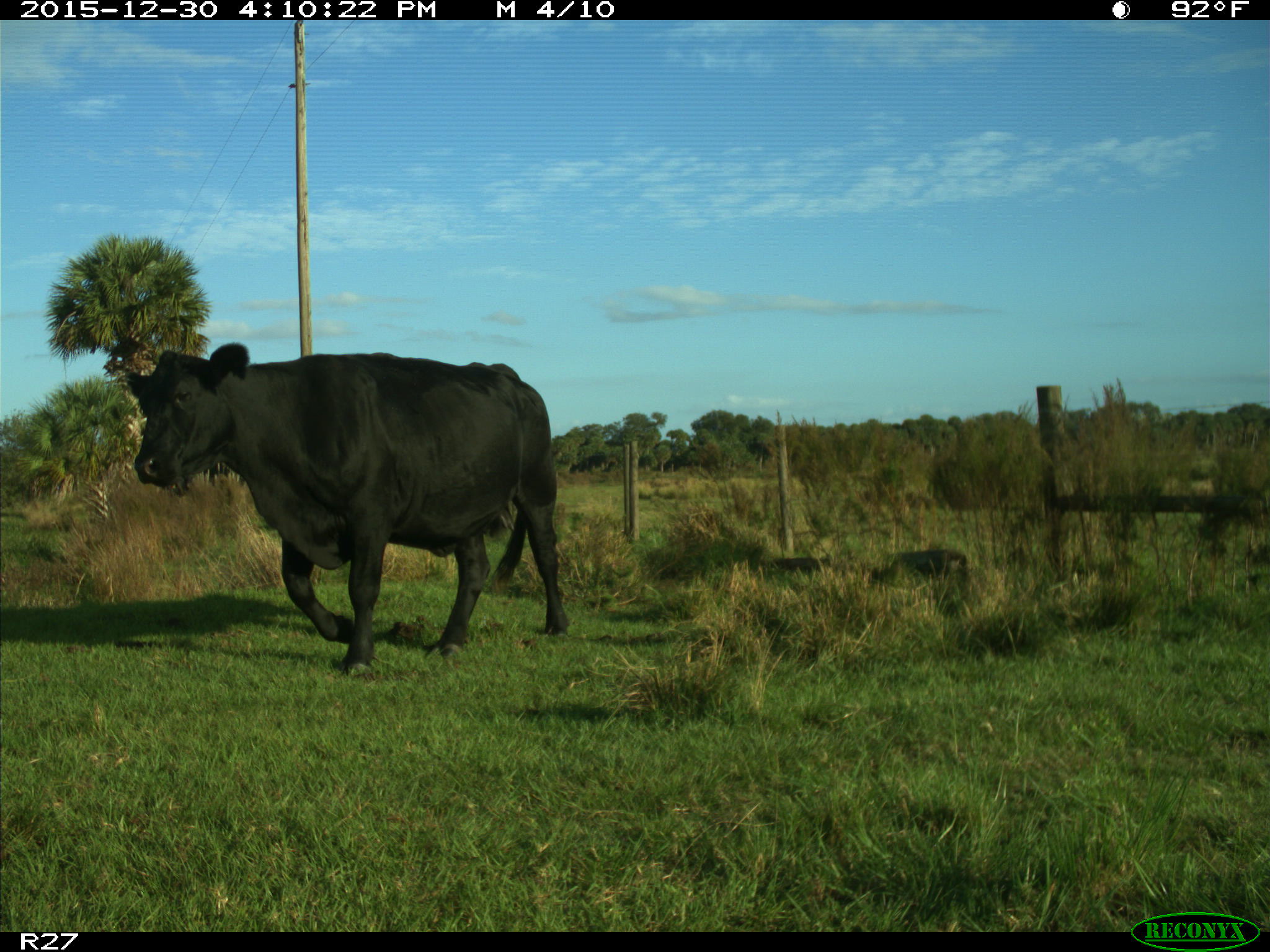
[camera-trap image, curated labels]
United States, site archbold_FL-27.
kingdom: Animalia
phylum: Chordata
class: Mammalia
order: Artiodactyla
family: Bovidae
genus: Bos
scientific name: Bos taurus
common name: domestic cow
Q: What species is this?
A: Bos taurus (domestic cow).